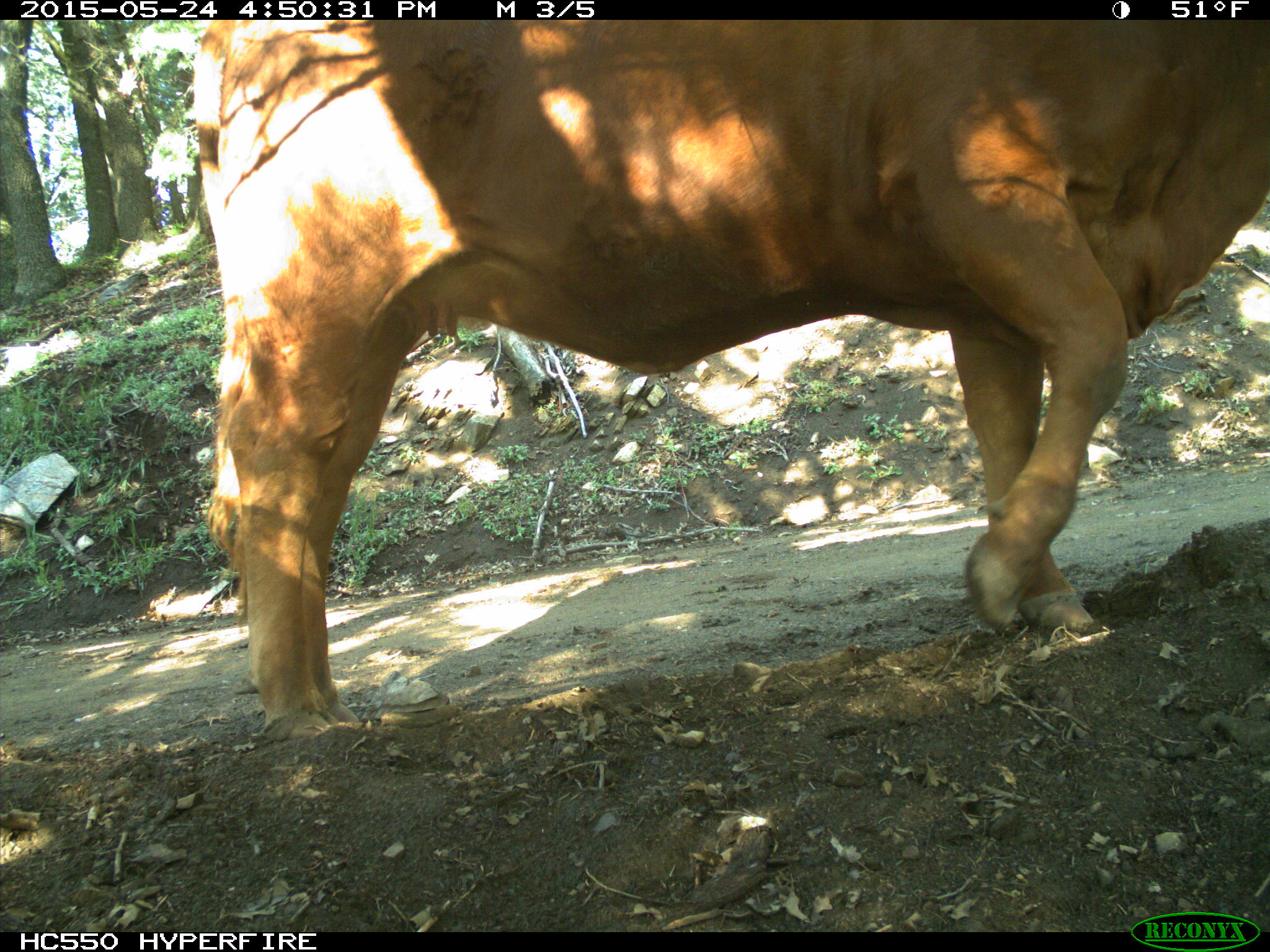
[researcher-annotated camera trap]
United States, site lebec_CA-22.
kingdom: Animalia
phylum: Chordata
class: Mammalia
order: Artiodactyla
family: Bovidae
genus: Bos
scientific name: Bos taurus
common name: domestic cow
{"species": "Bos taurus (domestic cow)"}